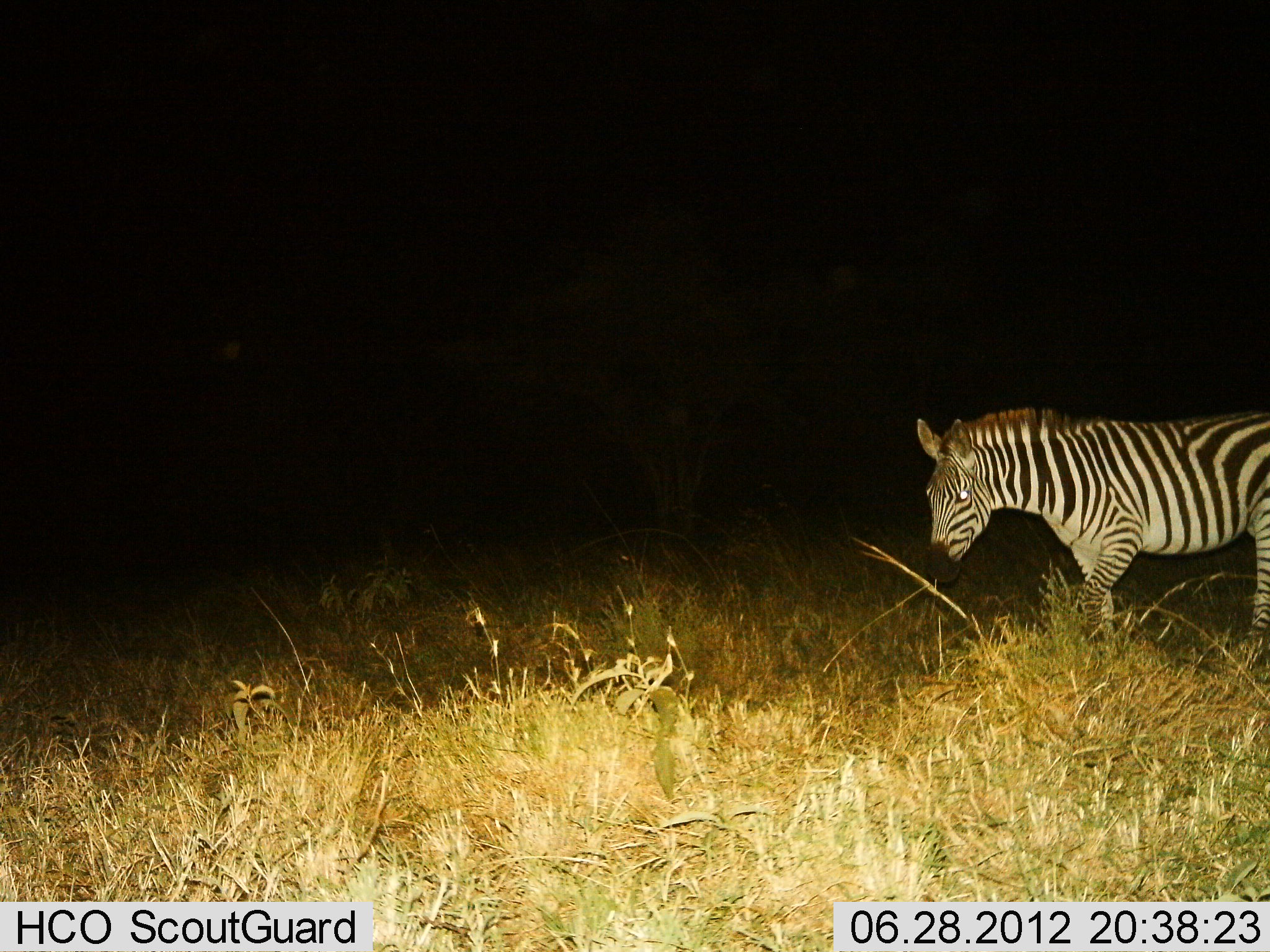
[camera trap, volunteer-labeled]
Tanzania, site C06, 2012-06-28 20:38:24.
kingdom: Animalia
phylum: Chordata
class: Mammalia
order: Perissodactyla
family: Equidae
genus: Equus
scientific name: Equus quagga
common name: plains zebra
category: zebra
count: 1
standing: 20%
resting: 0%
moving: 80%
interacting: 0%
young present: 0%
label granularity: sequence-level